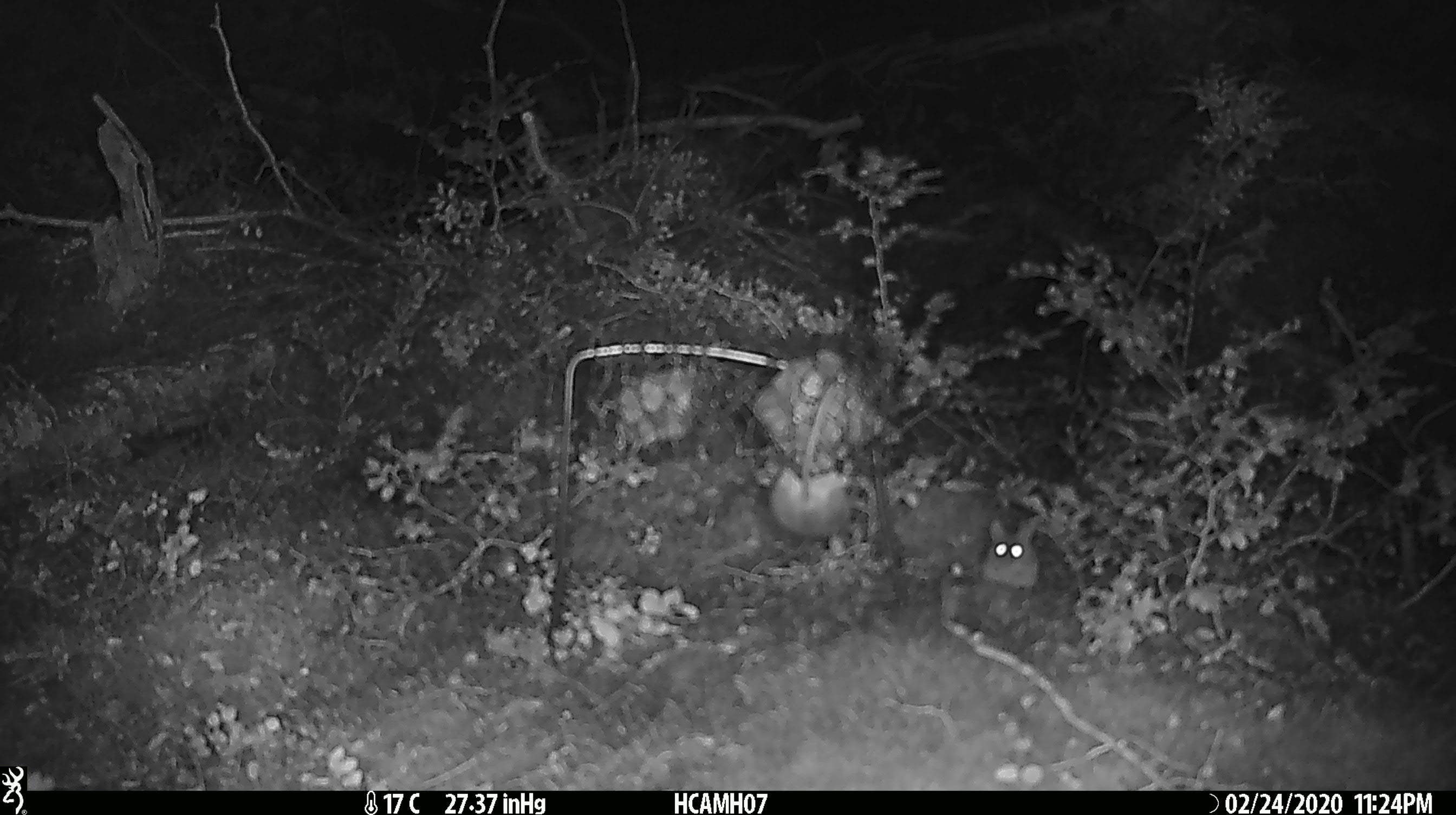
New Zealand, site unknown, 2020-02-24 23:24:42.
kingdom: Animalia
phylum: Chordata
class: Mammalia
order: Rodentia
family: Muridae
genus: Mus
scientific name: Mus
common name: mouse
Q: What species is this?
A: Mouse (Mus).